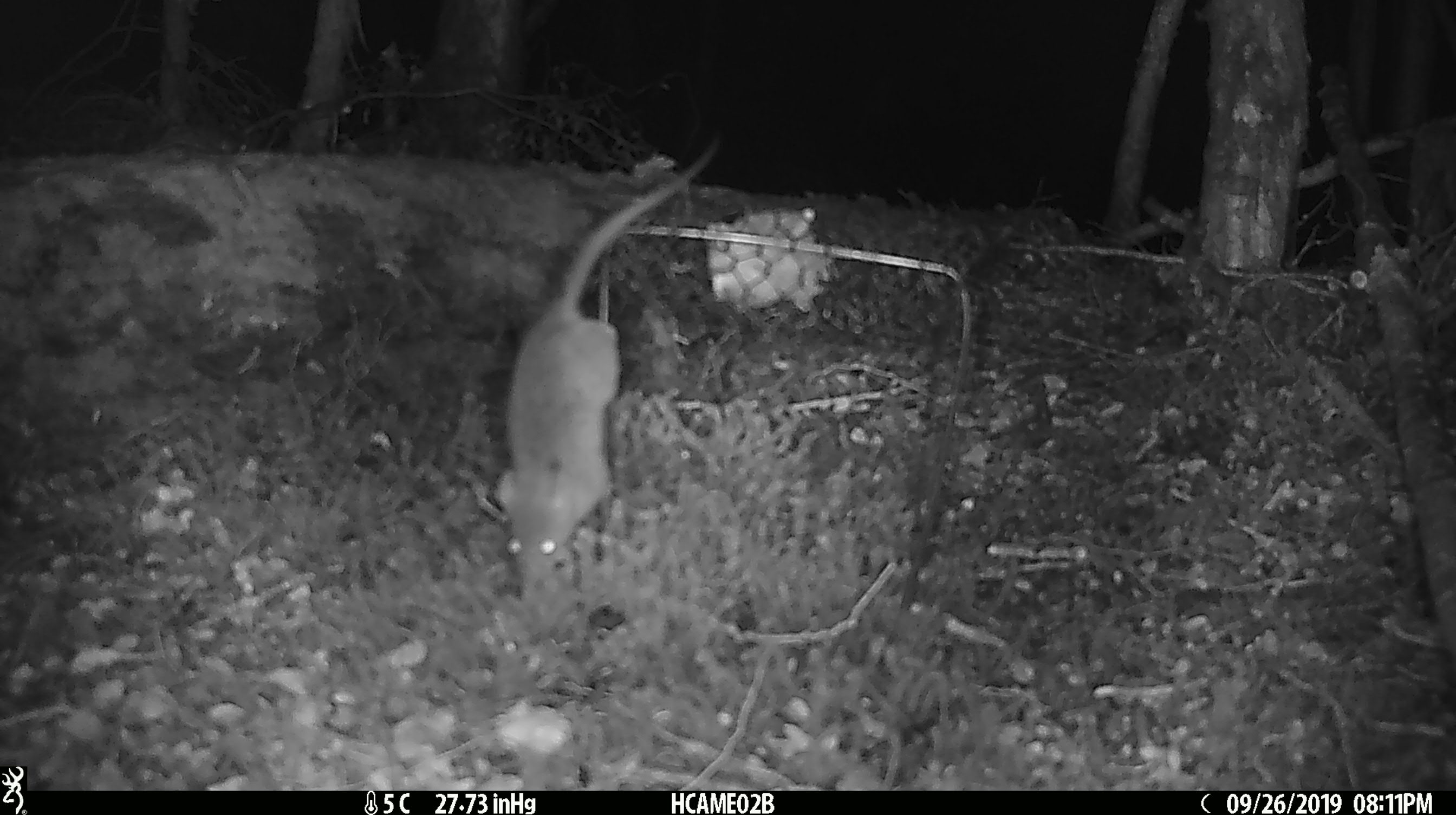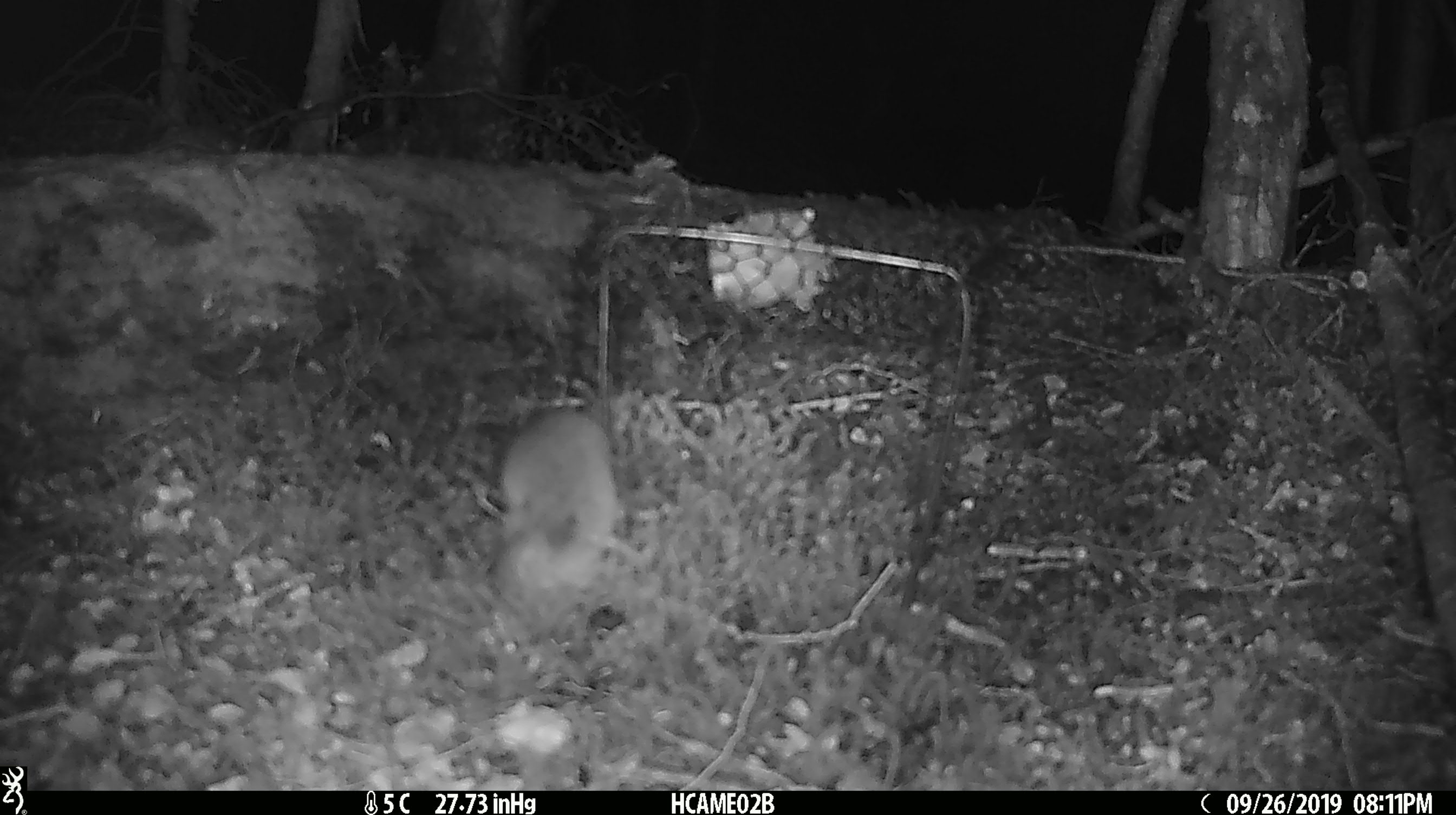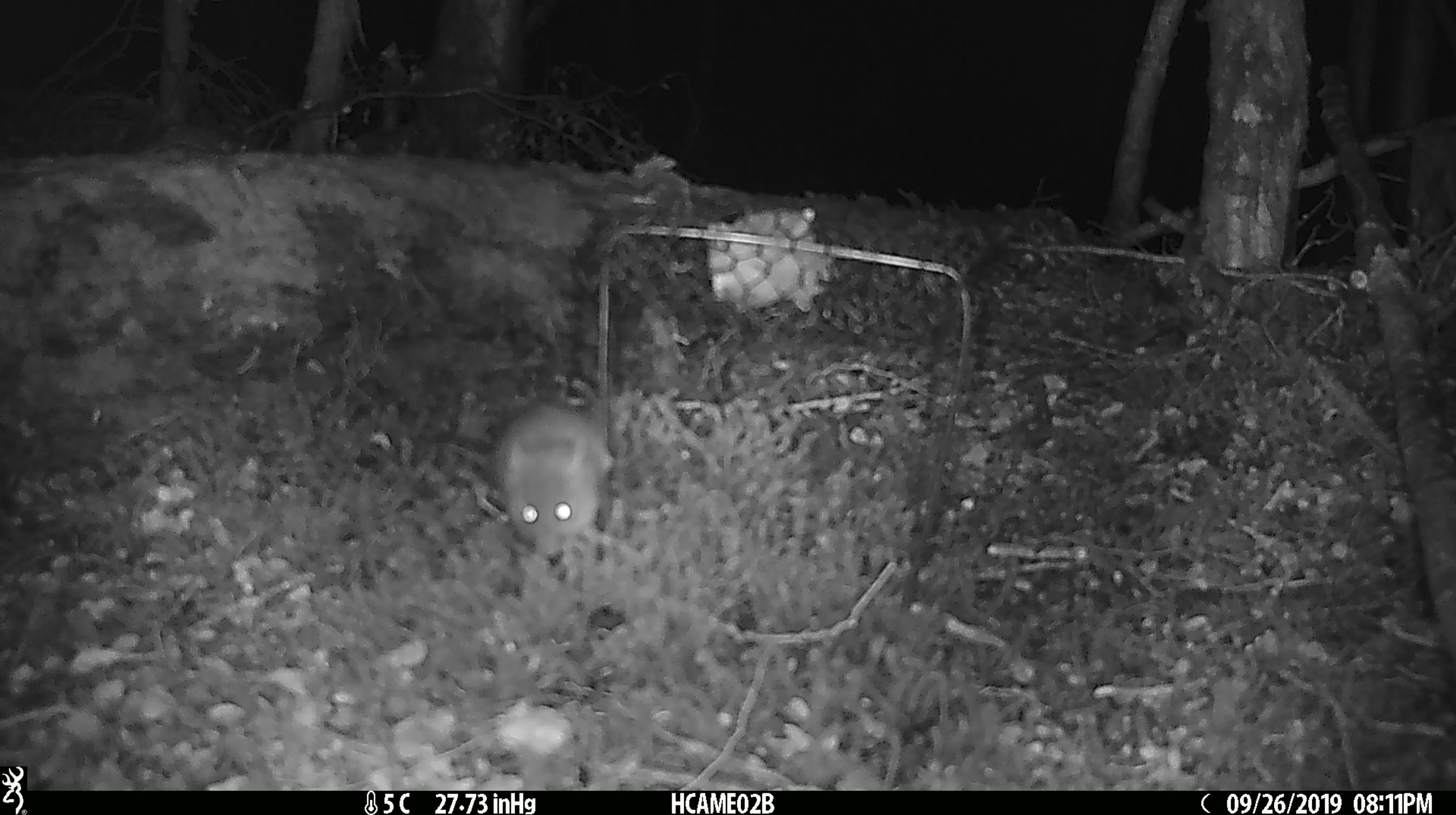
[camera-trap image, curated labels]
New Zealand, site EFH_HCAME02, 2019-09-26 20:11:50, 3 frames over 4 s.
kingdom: Animalia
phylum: Chordata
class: Mammalia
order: Rodentia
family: Muridae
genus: Mus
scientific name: Mus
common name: mouse